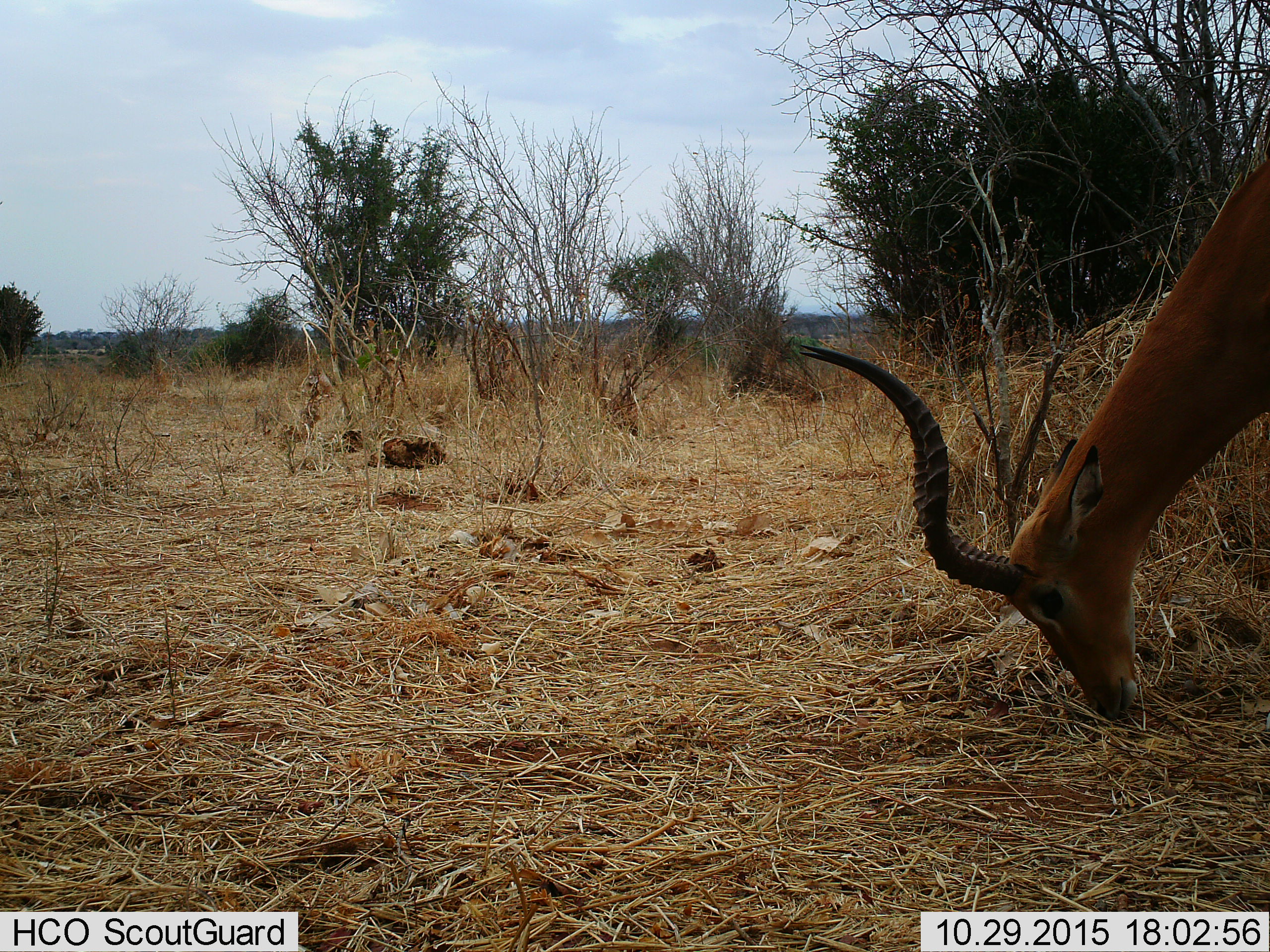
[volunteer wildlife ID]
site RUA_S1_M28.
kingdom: Animalia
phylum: Chordata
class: Mammalia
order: Artiodactyla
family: Bovidae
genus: Aepyceros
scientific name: Aepyceros melampus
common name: impala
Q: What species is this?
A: Impala (Aepyceros melampus).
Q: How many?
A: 1.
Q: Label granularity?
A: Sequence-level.